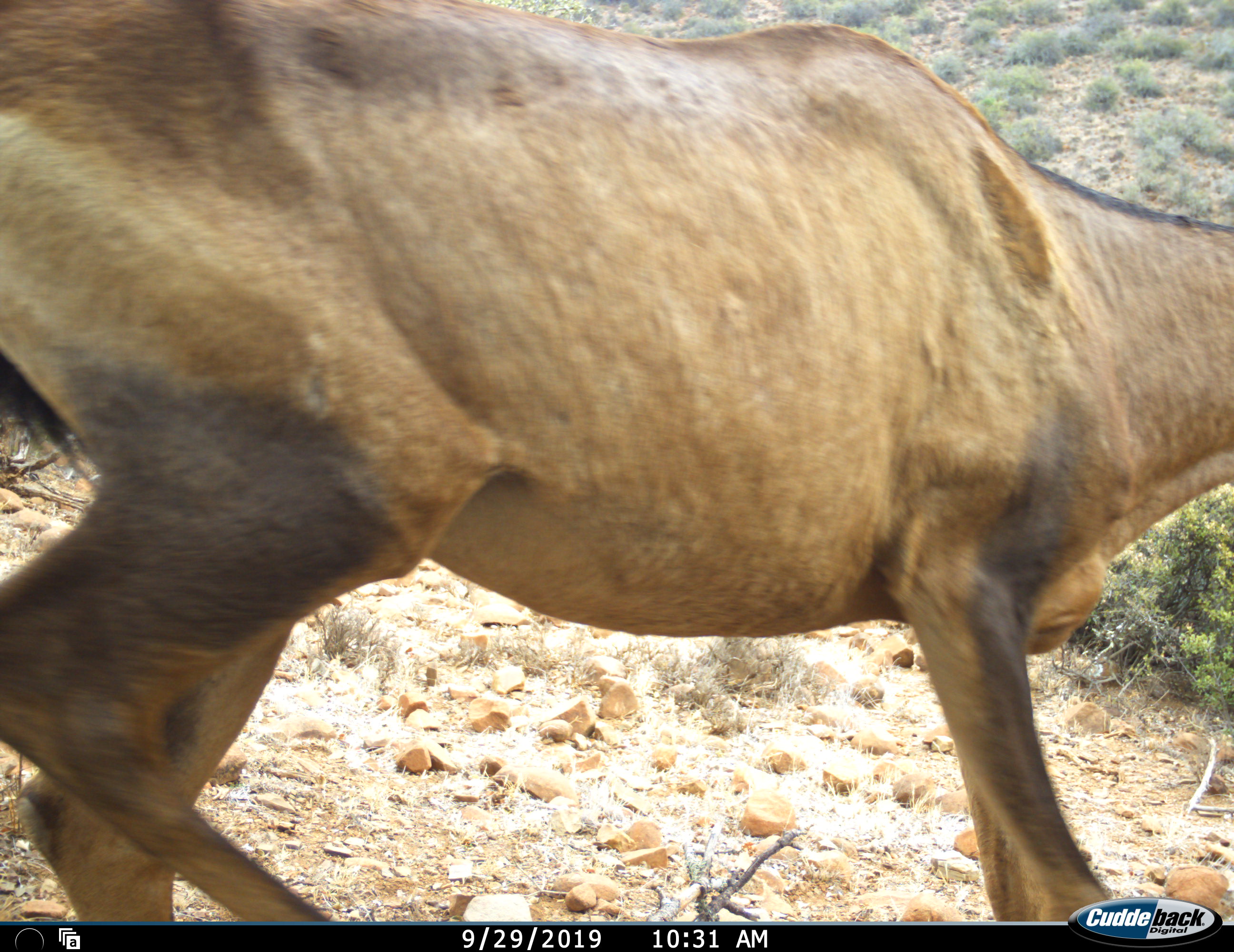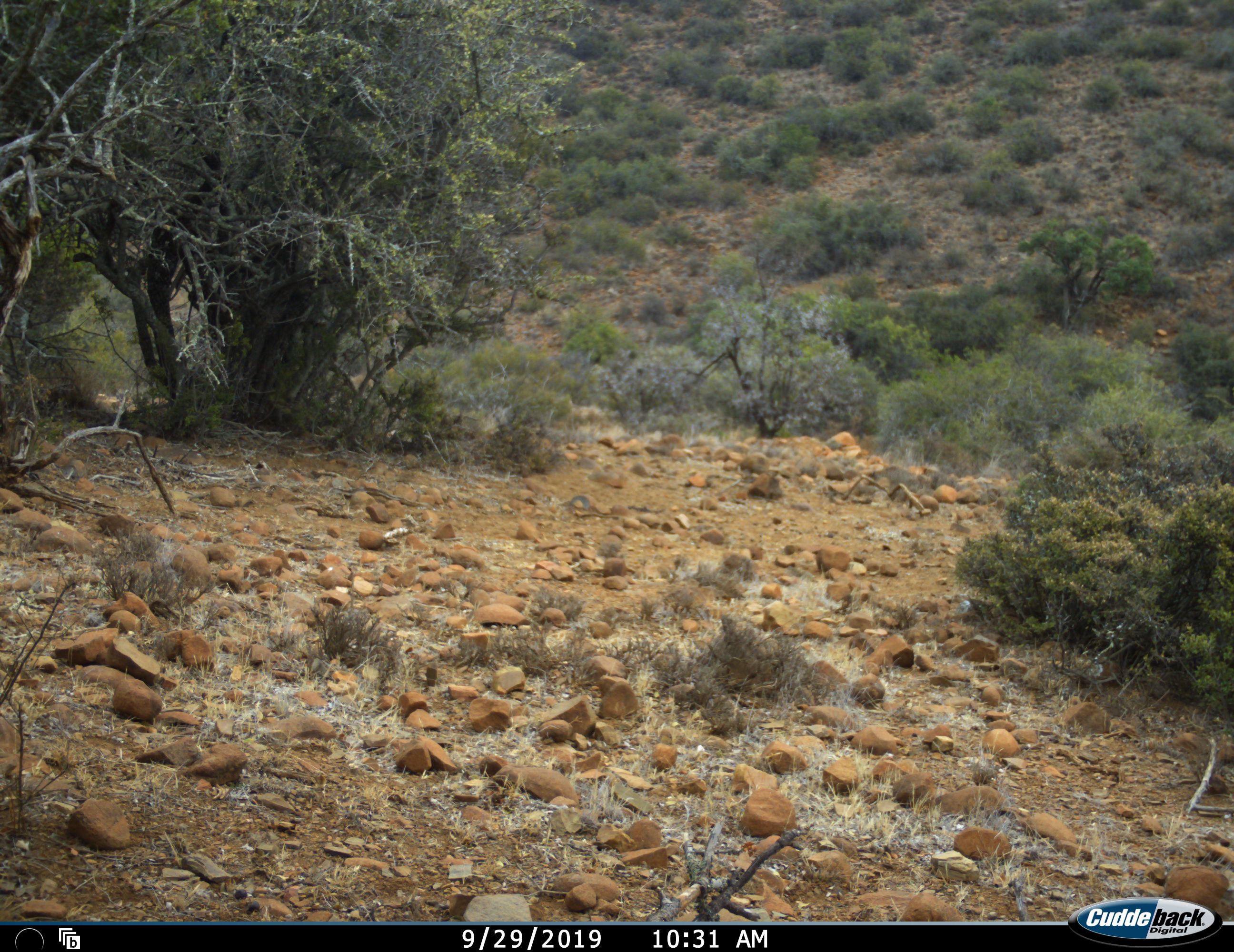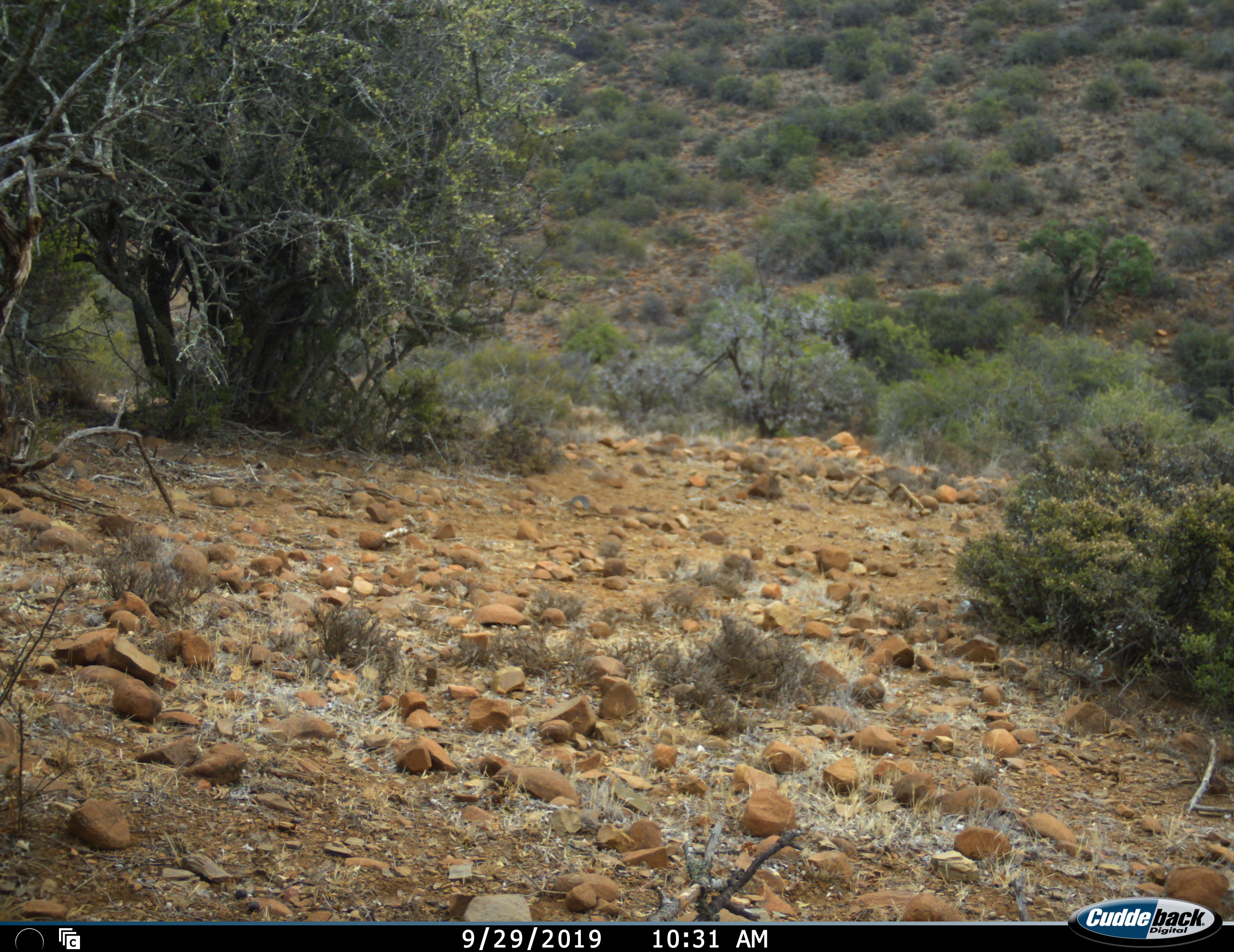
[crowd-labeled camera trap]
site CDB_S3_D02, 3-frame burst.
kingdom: Animalia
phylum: Chordata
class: Mammalia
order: Artiodactyla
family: Bovidae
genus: Alcelaphus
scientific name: Alcelaphus buselaphus caama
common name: red hartebeest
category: hartebeestred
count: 1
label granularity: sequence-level